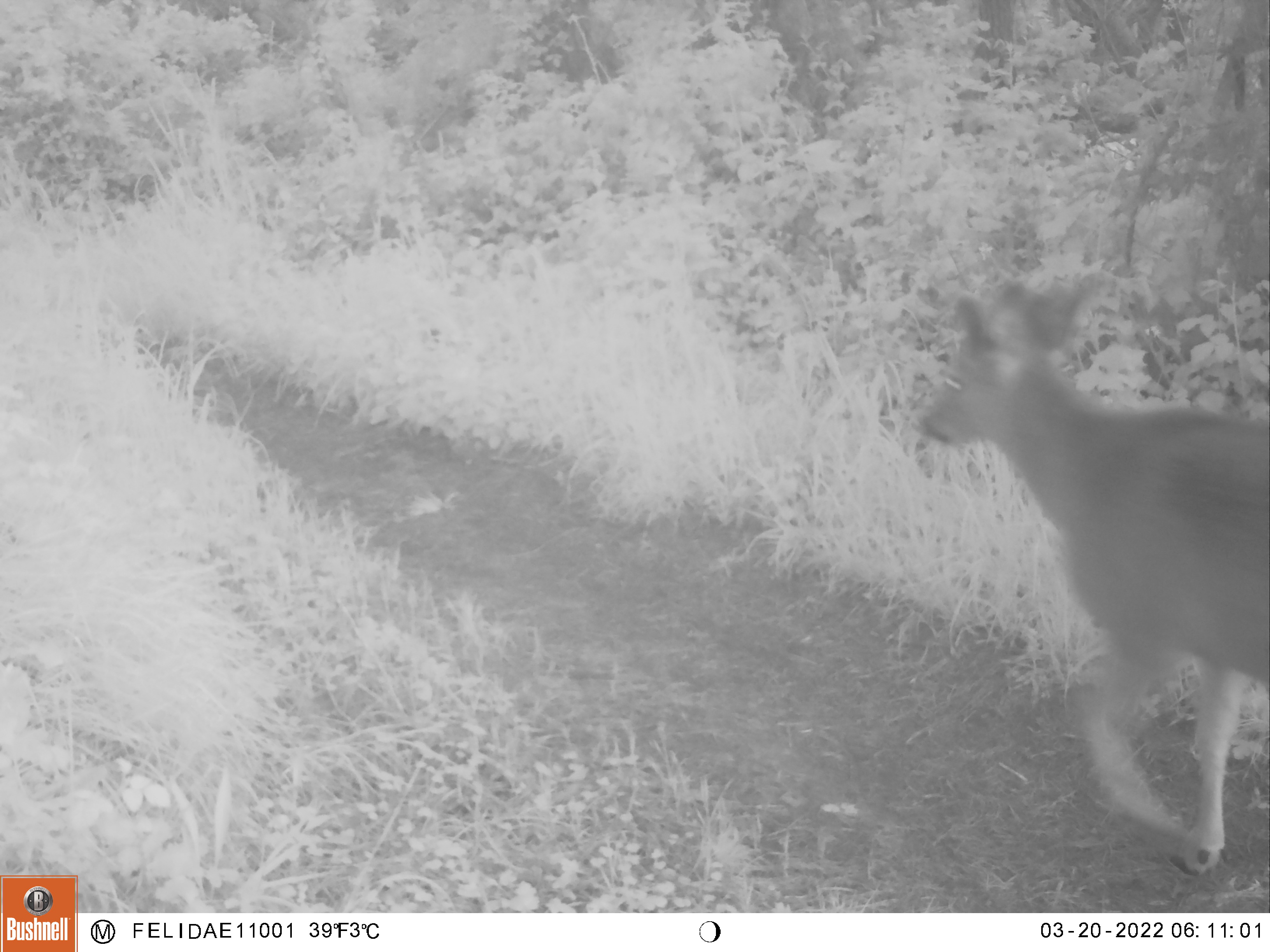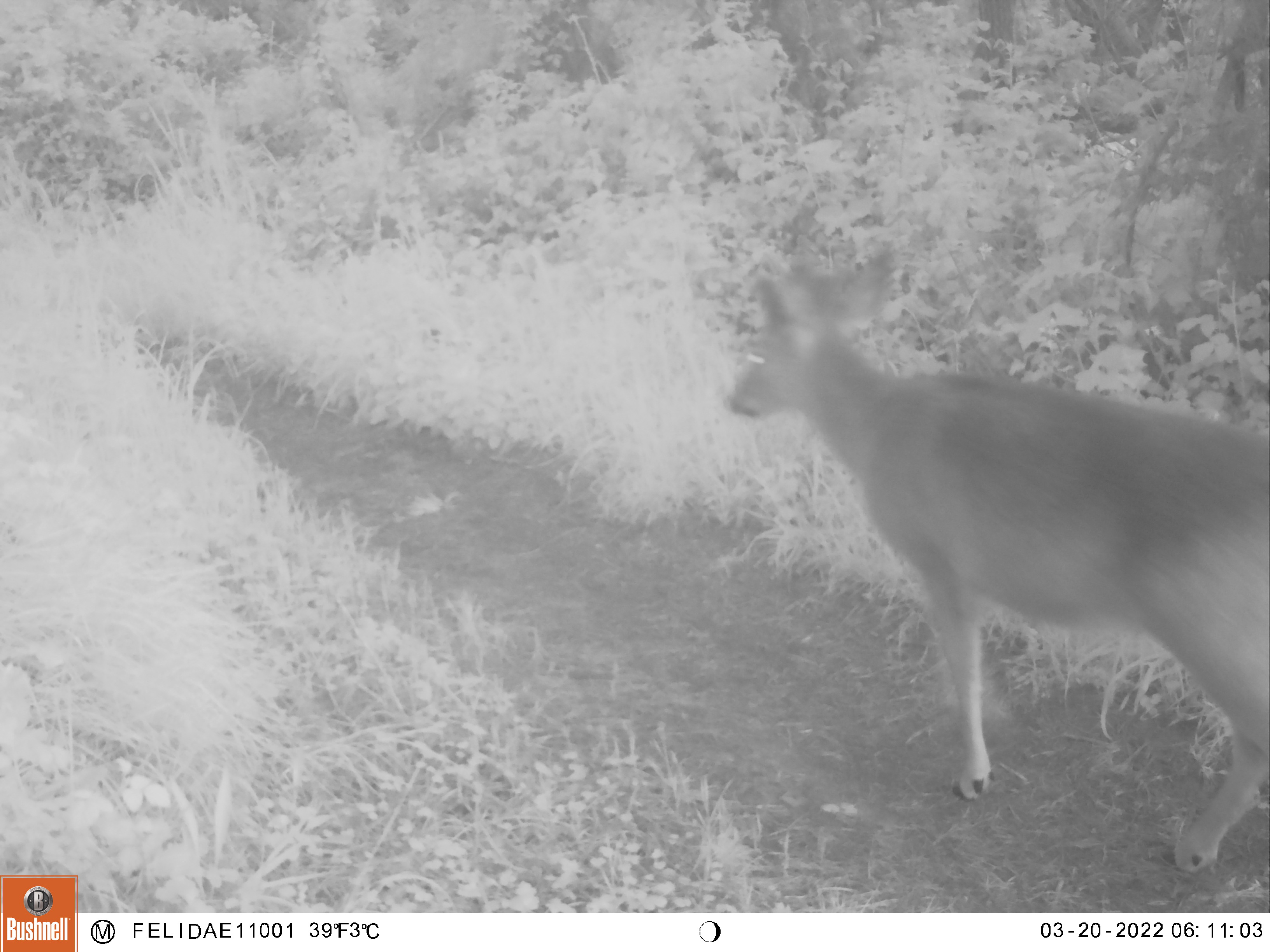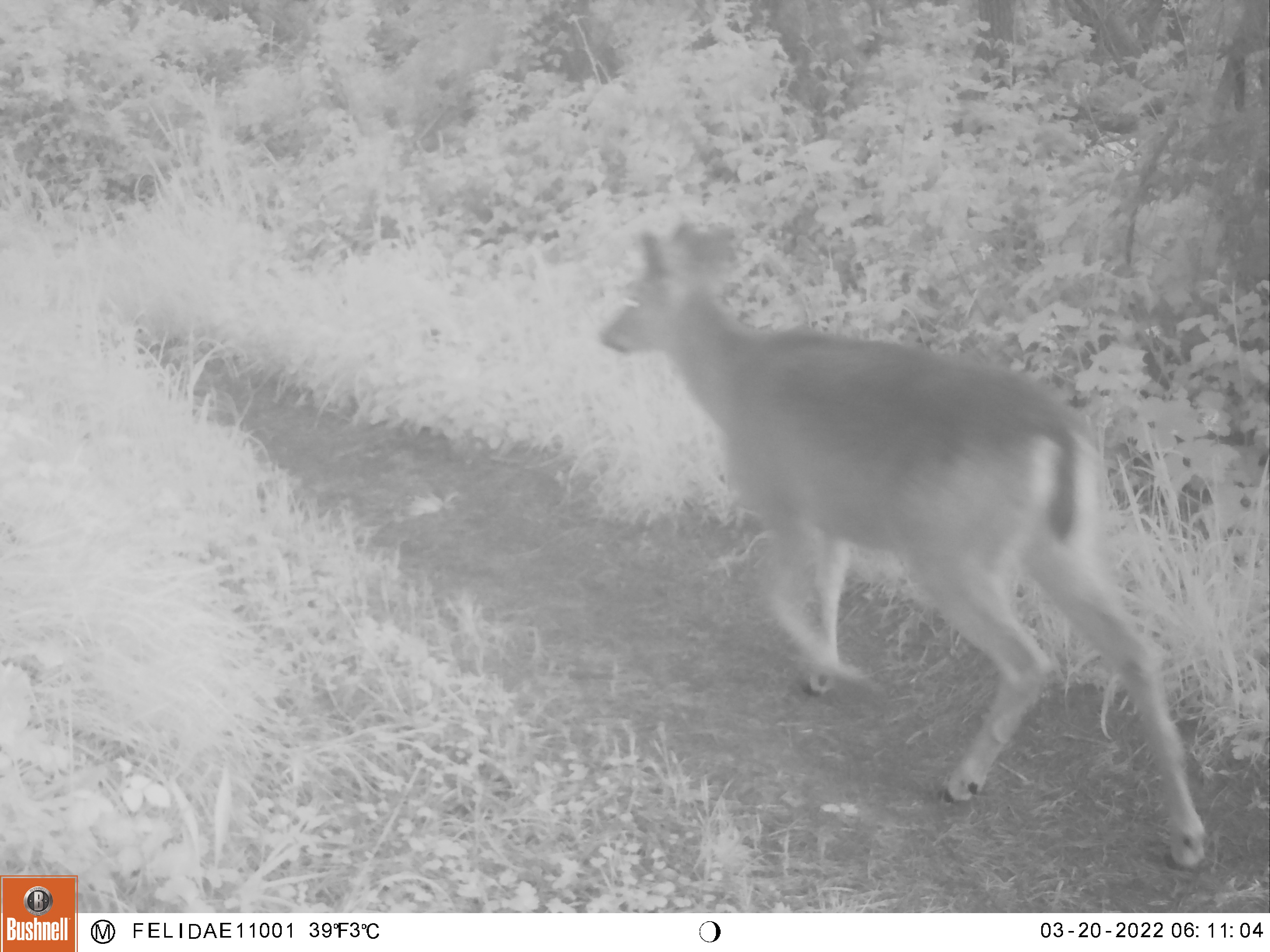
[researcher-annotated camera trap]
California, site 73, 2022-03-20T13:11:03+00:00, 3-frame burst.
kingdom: Animalia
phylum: Chordata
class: Mammalia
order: Artiodactyla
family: Cervidae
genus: Odocoileus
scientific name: Odocoileus hemionus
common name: mule deer